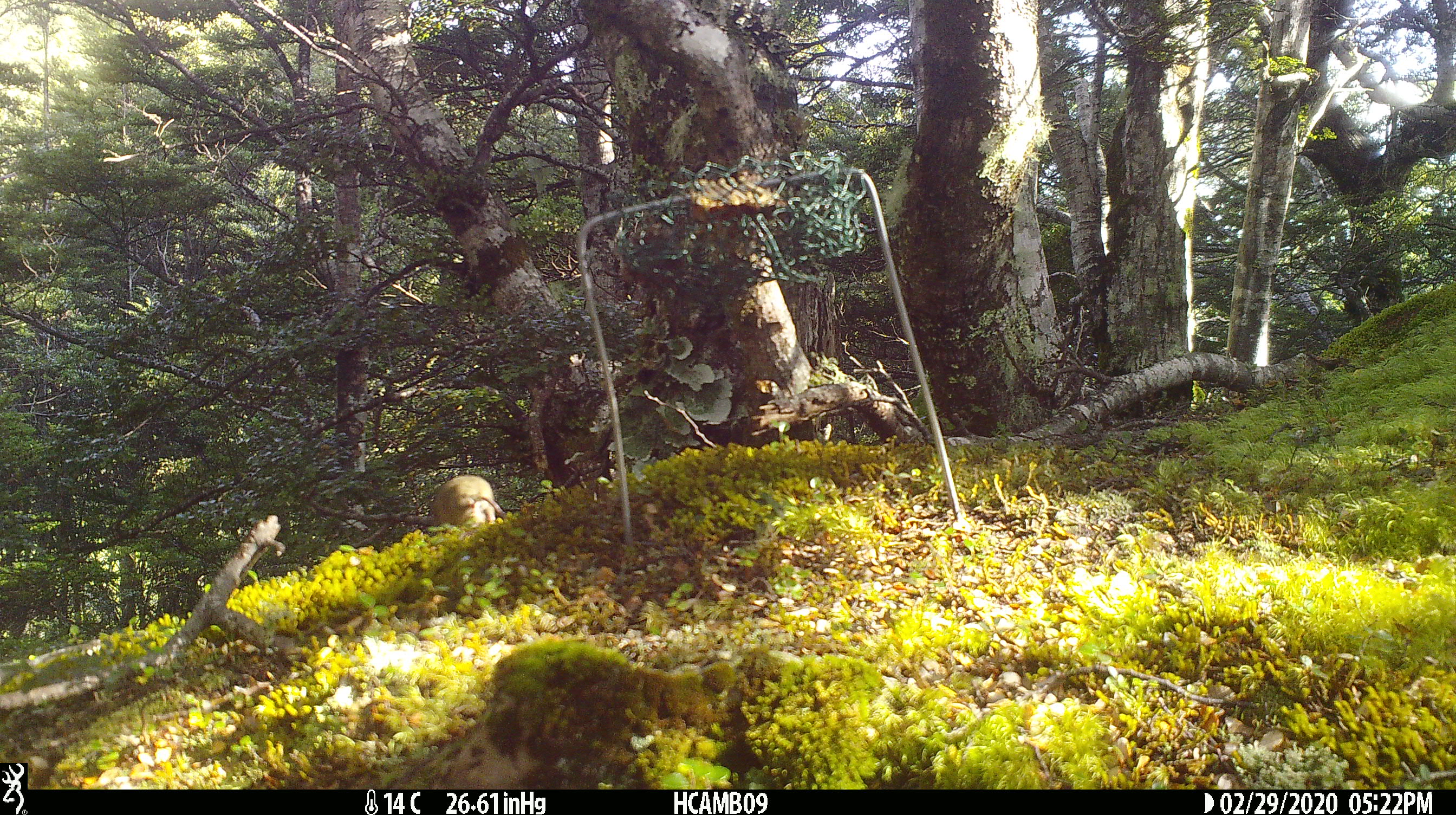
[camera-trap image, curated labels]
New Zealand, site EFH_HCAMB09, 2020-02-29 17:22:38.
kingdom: Animalia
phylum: Chordata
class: Mammalia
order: Rodentia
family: Muridae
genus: Mus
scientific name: Mus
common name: mouse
Mouse (Mus).